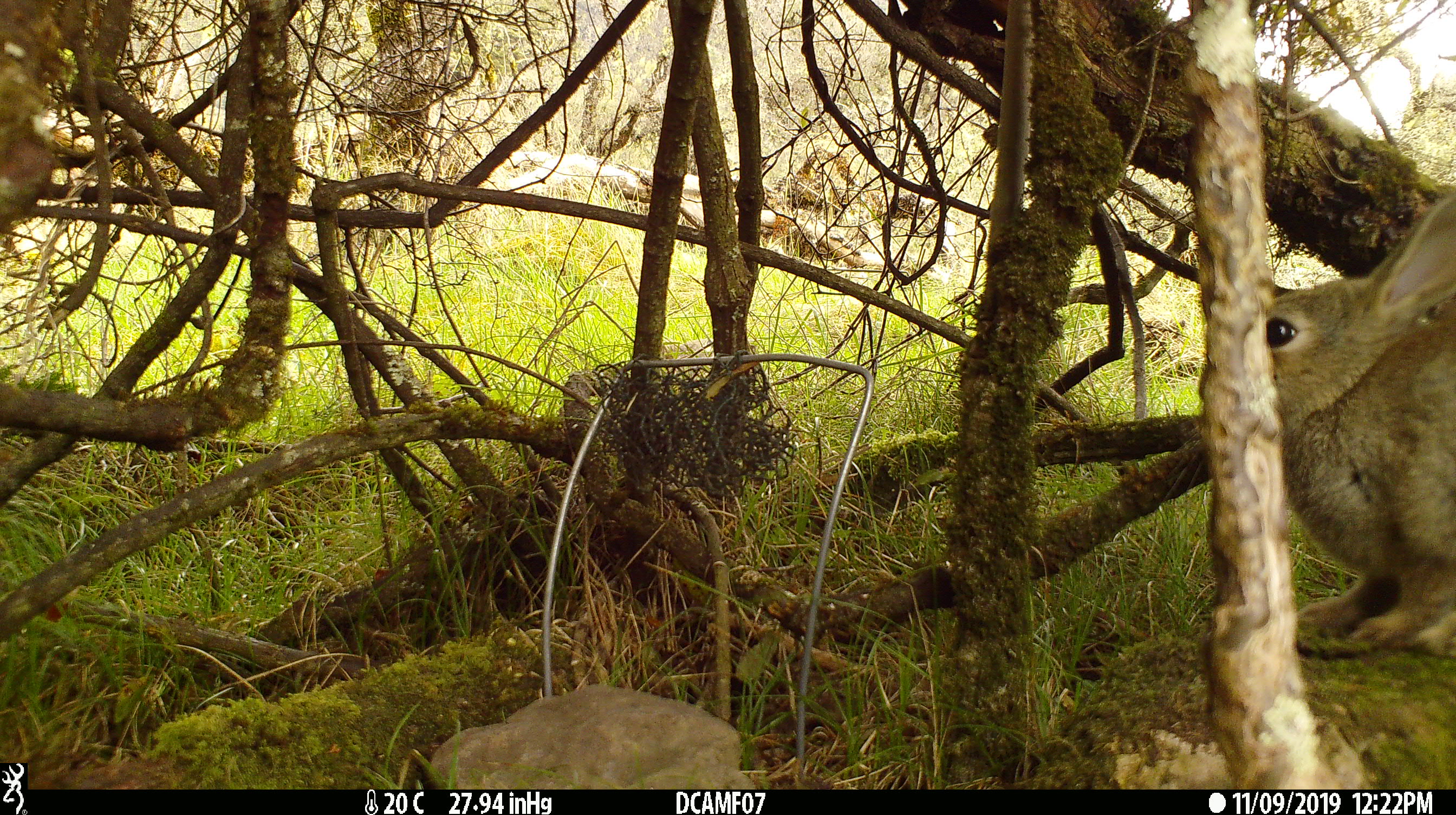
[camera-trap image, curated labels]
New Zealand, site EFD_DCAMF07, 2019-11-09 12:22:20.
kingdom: Animalia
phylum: Chordata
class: Mammalia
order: Lagomorpha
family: Leporidae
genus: Oryctolagus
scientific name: Oryctolagus cuniculus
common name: european rabbit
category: rabbit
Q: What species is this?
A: Rabbit (european rabbit) (Oryctolagus cuniculus).